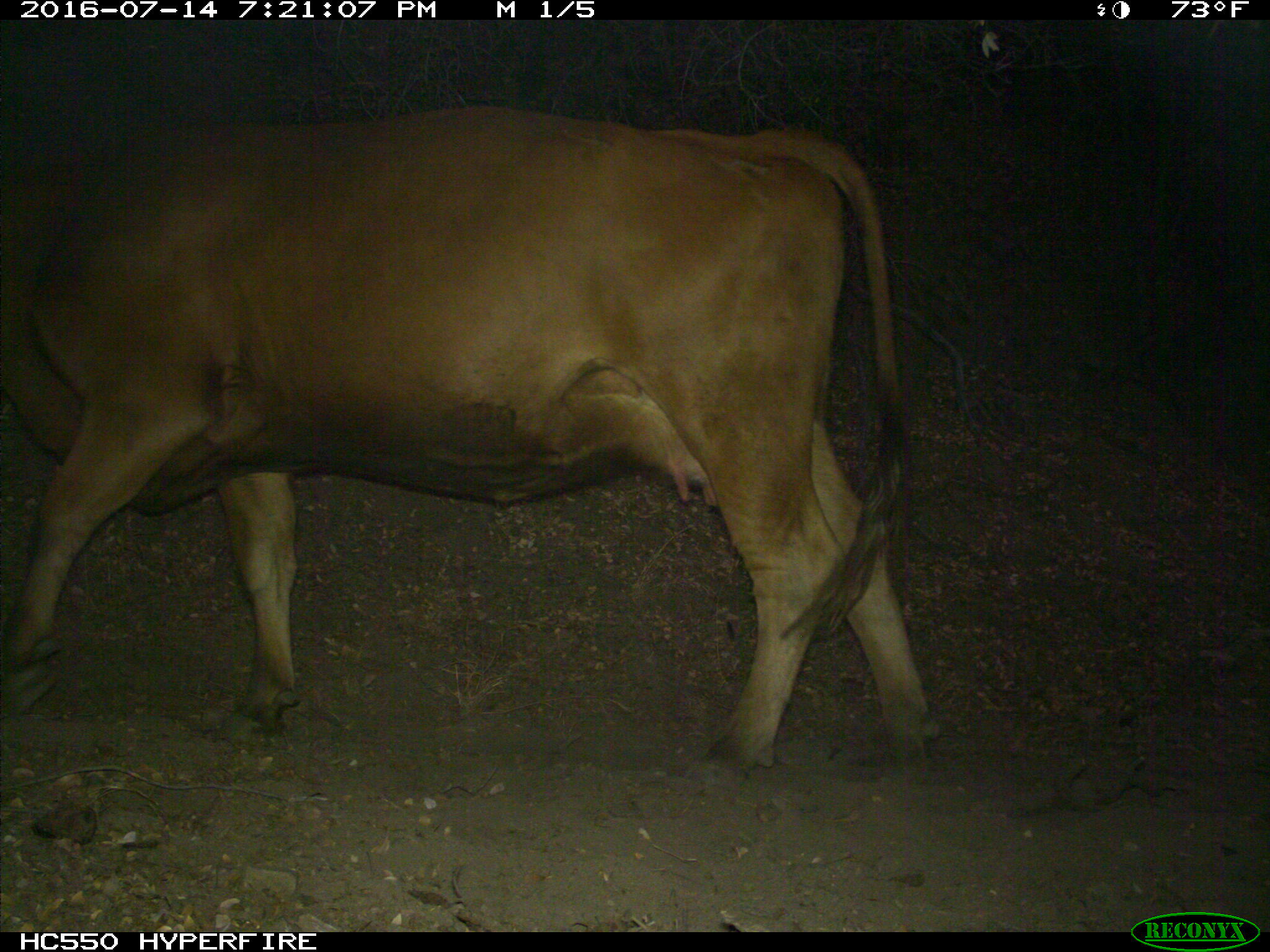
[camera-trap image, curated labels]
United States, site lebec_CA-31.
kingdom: Animalia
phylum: Chordata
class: Mammalia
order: Artiodactyla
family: Bovidae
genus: Bos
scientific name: Bos taurus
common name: domestic cow